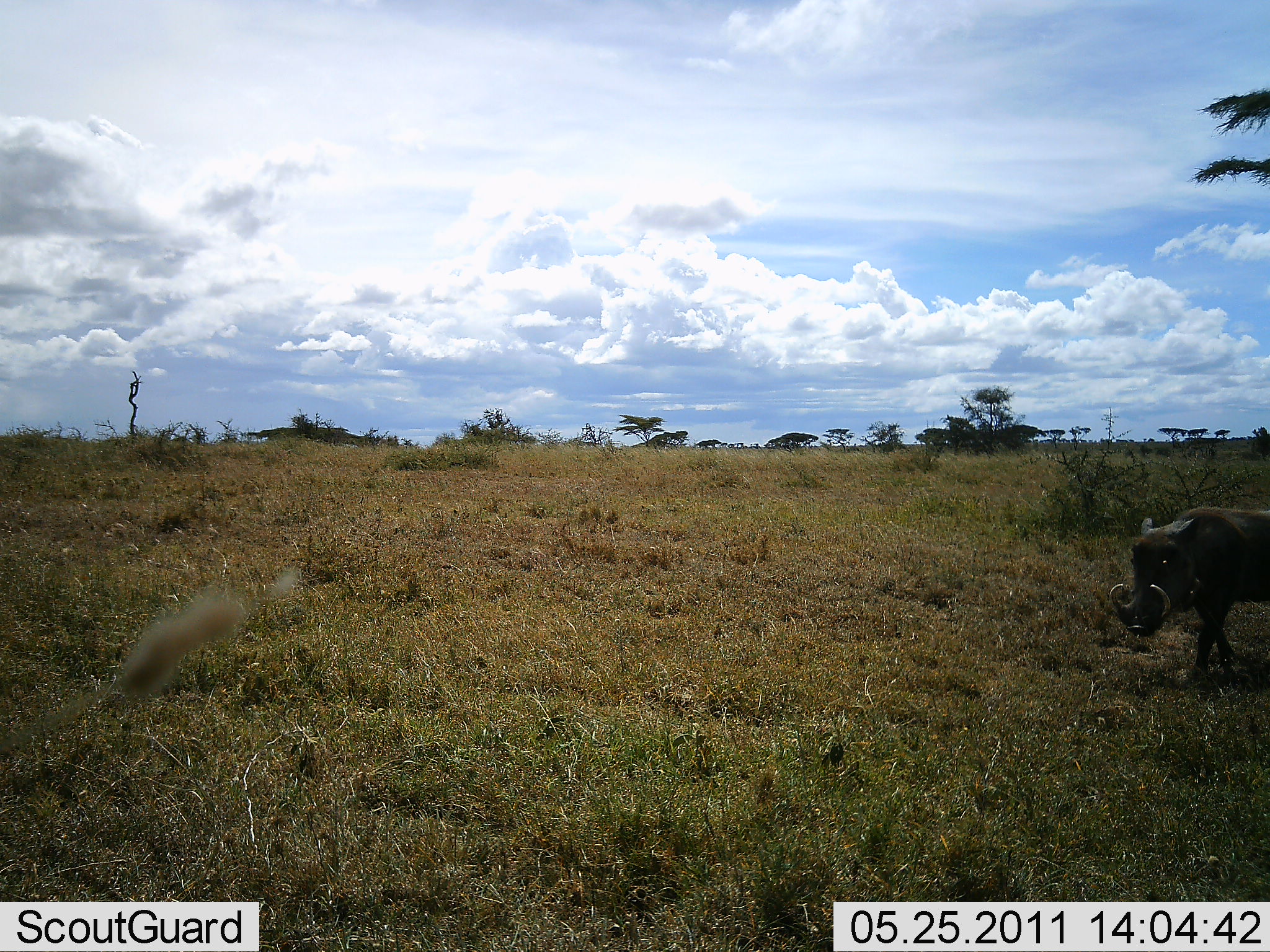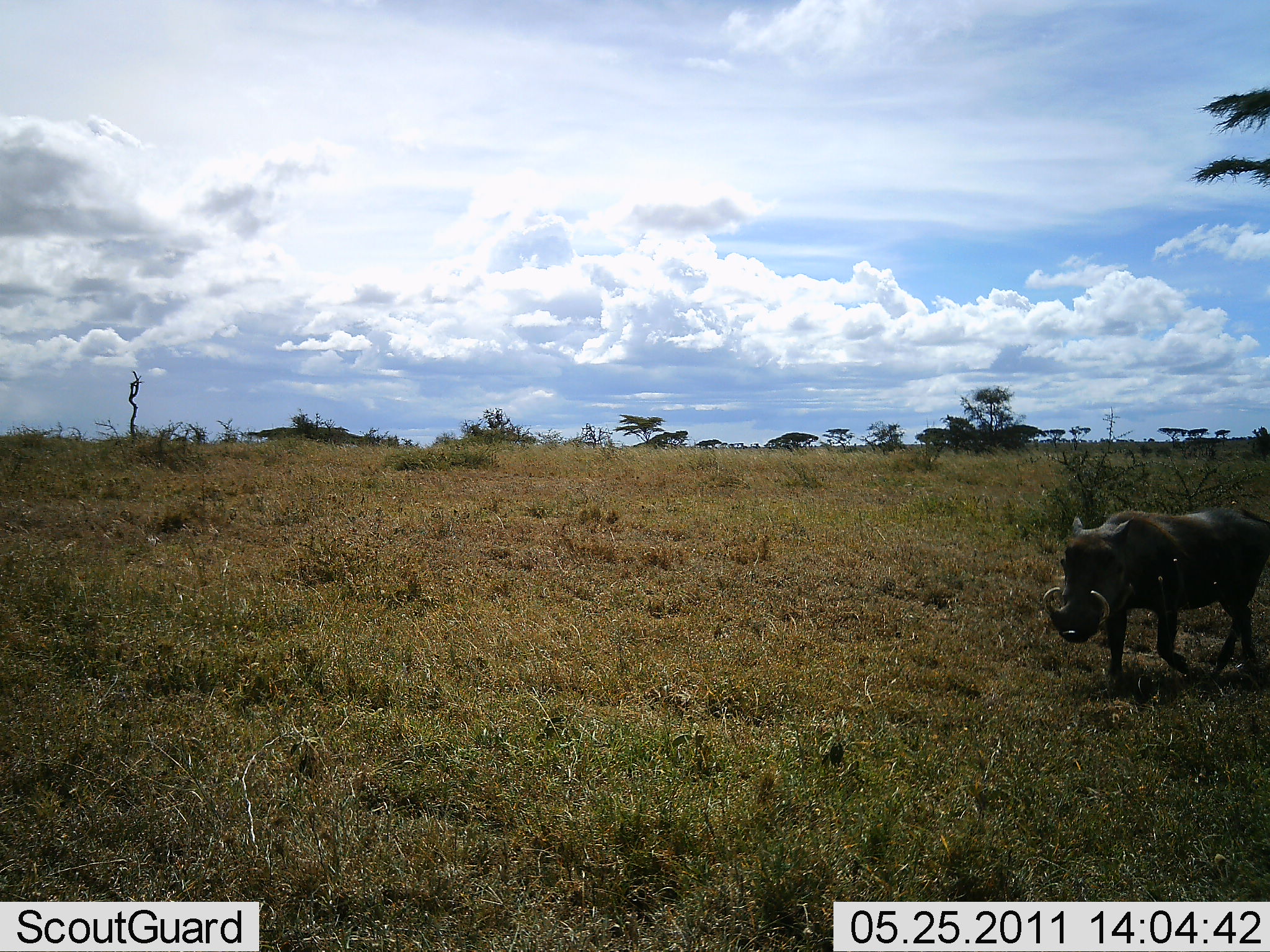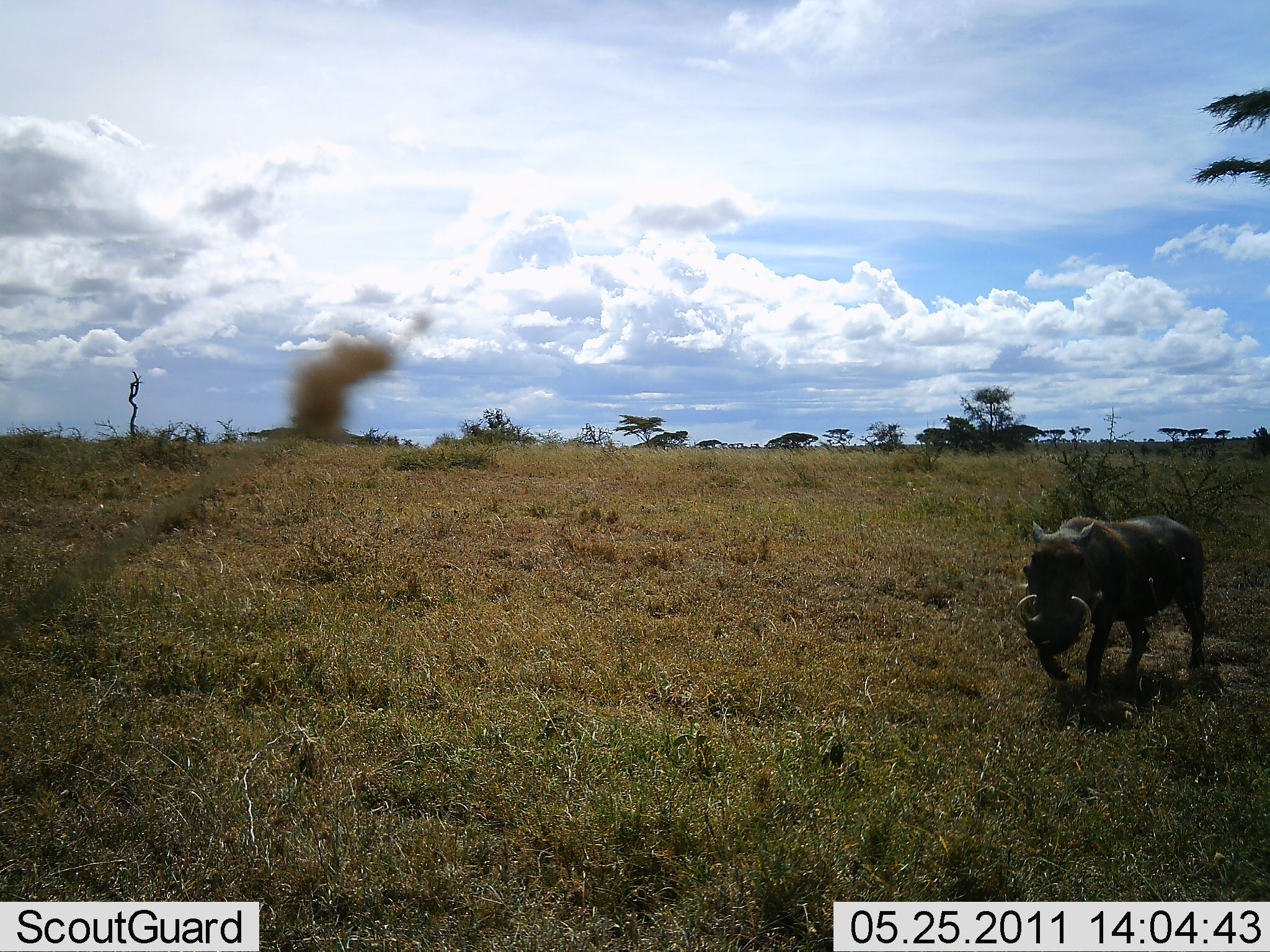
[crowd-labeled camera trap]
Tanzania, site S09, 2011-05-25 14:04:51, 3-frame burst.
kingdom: Animalia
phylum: Chordata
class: Mammalia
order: Artiodactyla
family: Suidae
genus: Phacochoerus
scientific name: Phacochoerus africanus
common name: warthog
Warthog (Phacochoerus africanus), count 1. Behavior (volunteer vote fractions): standing 8%, resting 0%, moving 100%, interacting 0%. Young present (vote fraction): 0%. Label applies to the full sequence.